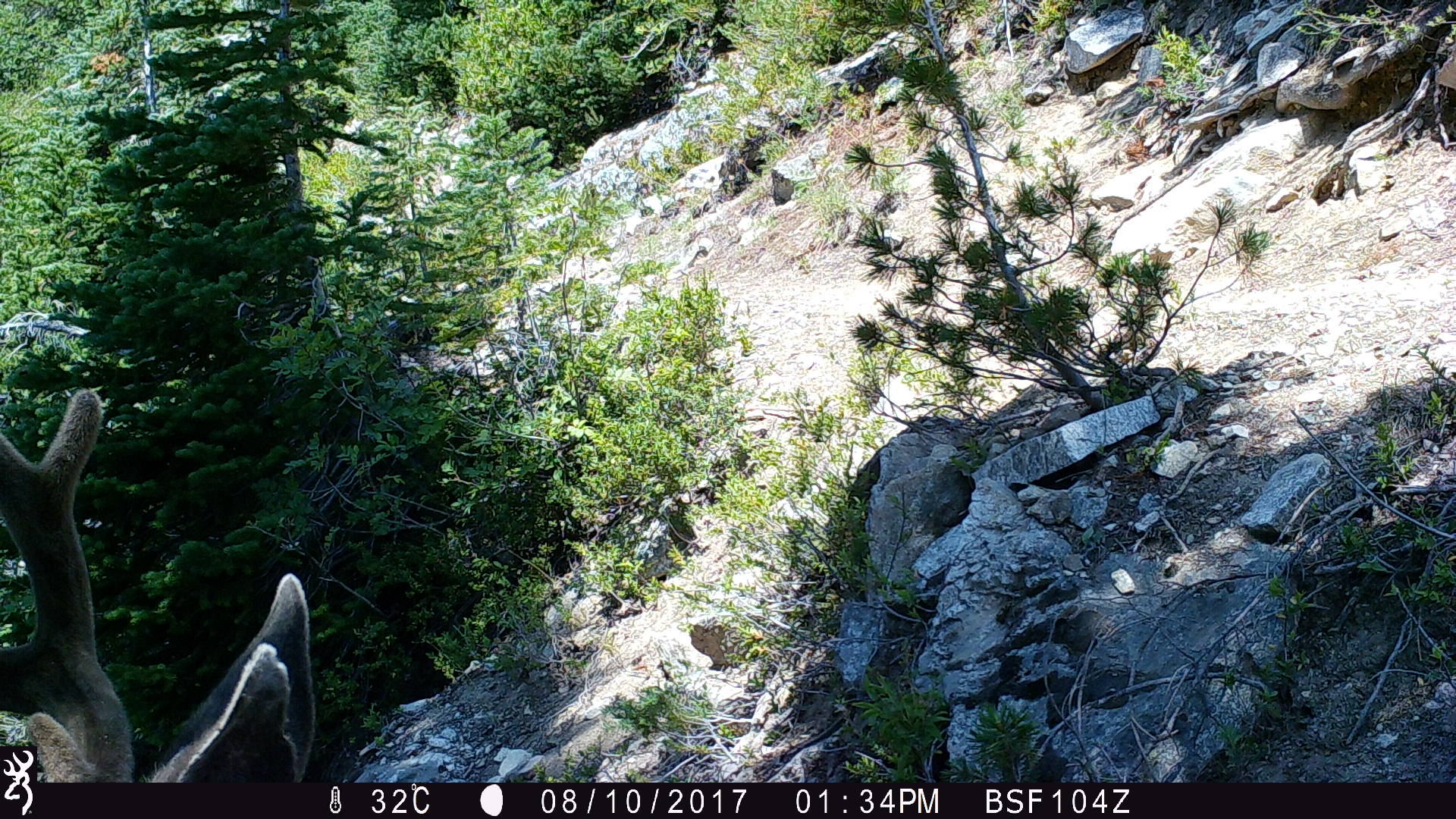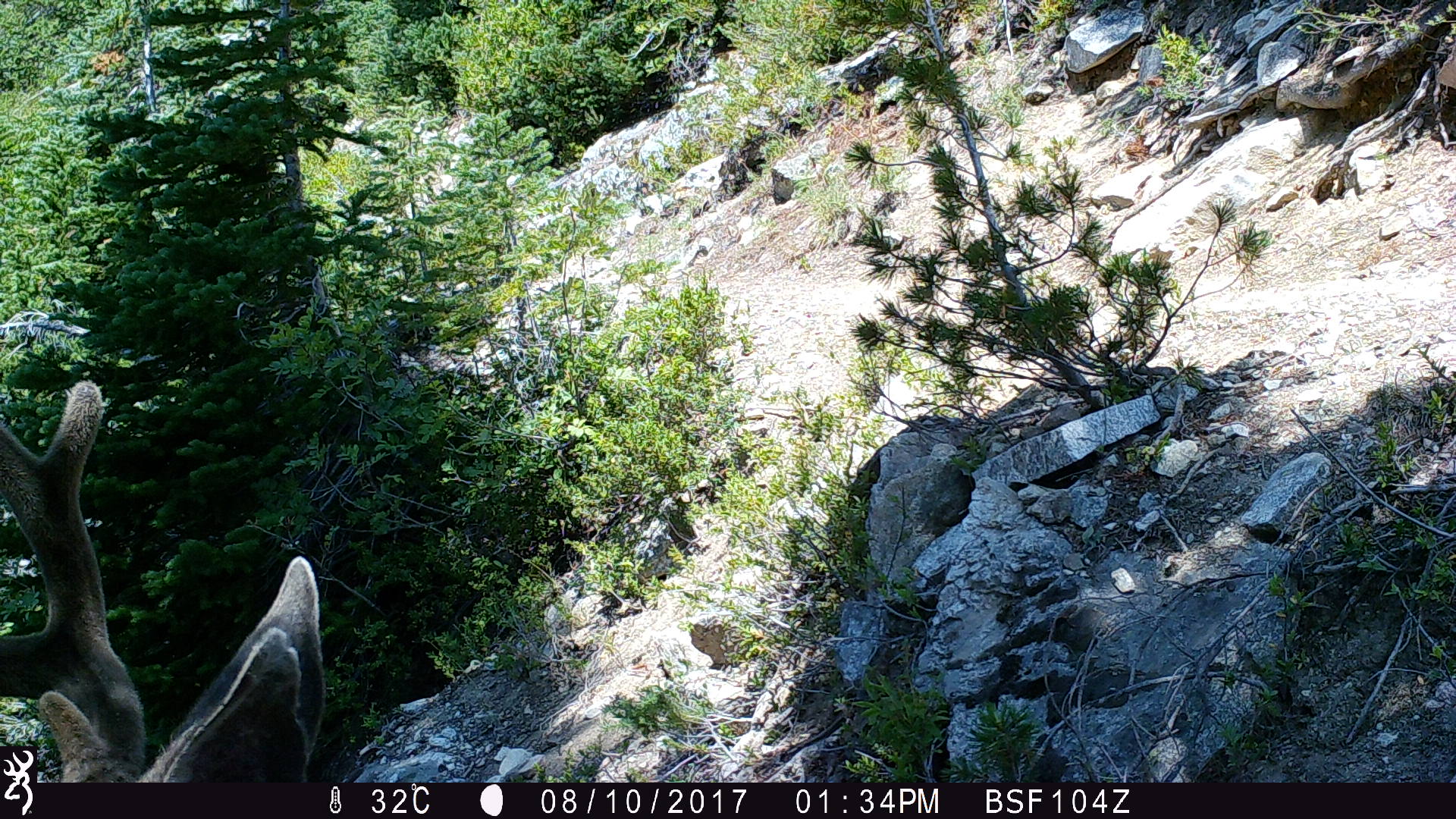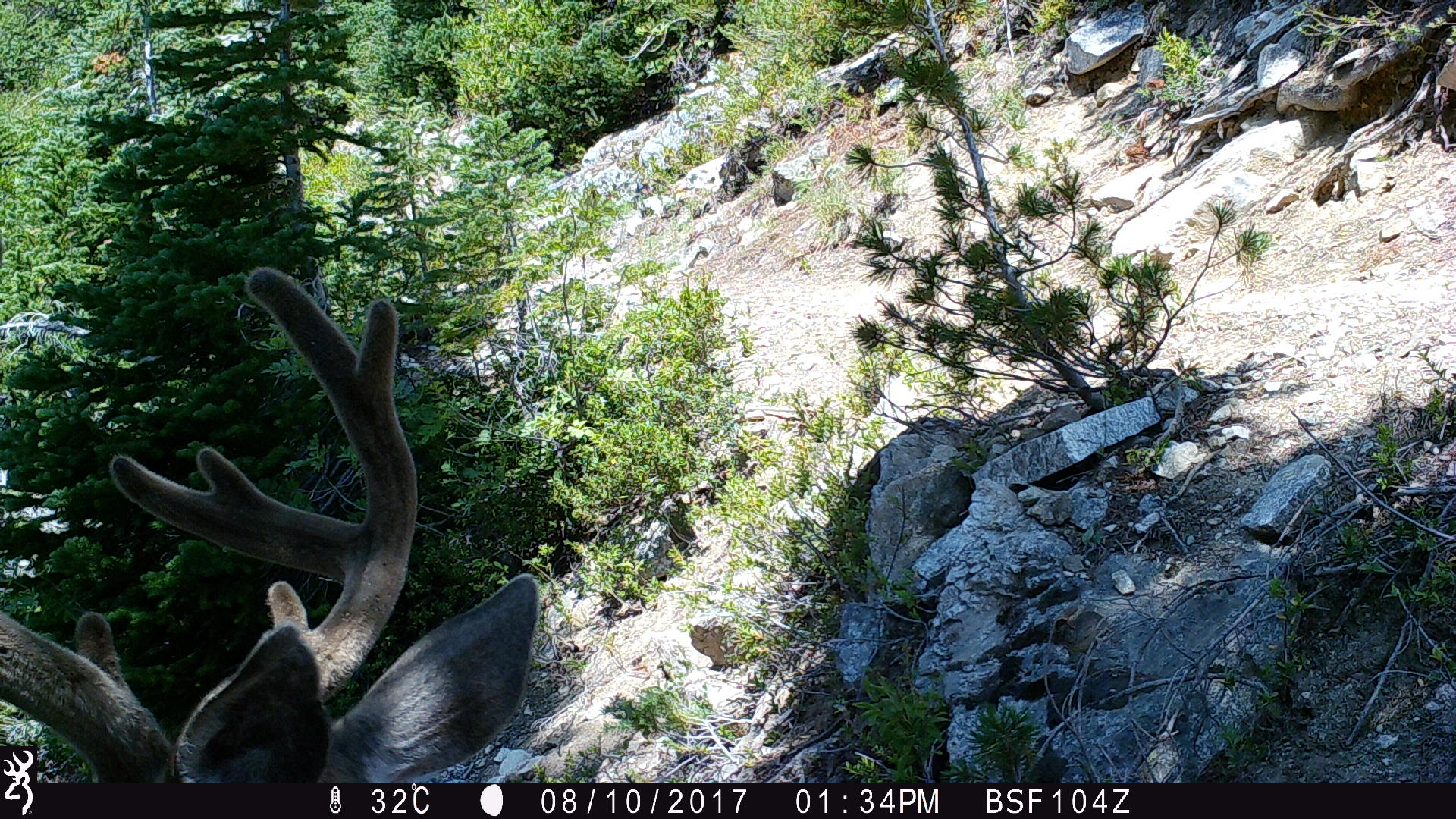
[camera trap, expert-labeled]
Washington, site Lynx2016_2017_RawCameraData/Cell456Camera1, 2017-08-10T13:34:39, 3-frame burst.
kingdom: Animalia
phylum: Chordata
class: Mammalia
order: Artiodactyla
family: Cervidae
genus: Odocoileus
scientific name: Odocoileus hemionus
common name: mule deer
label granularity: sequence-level